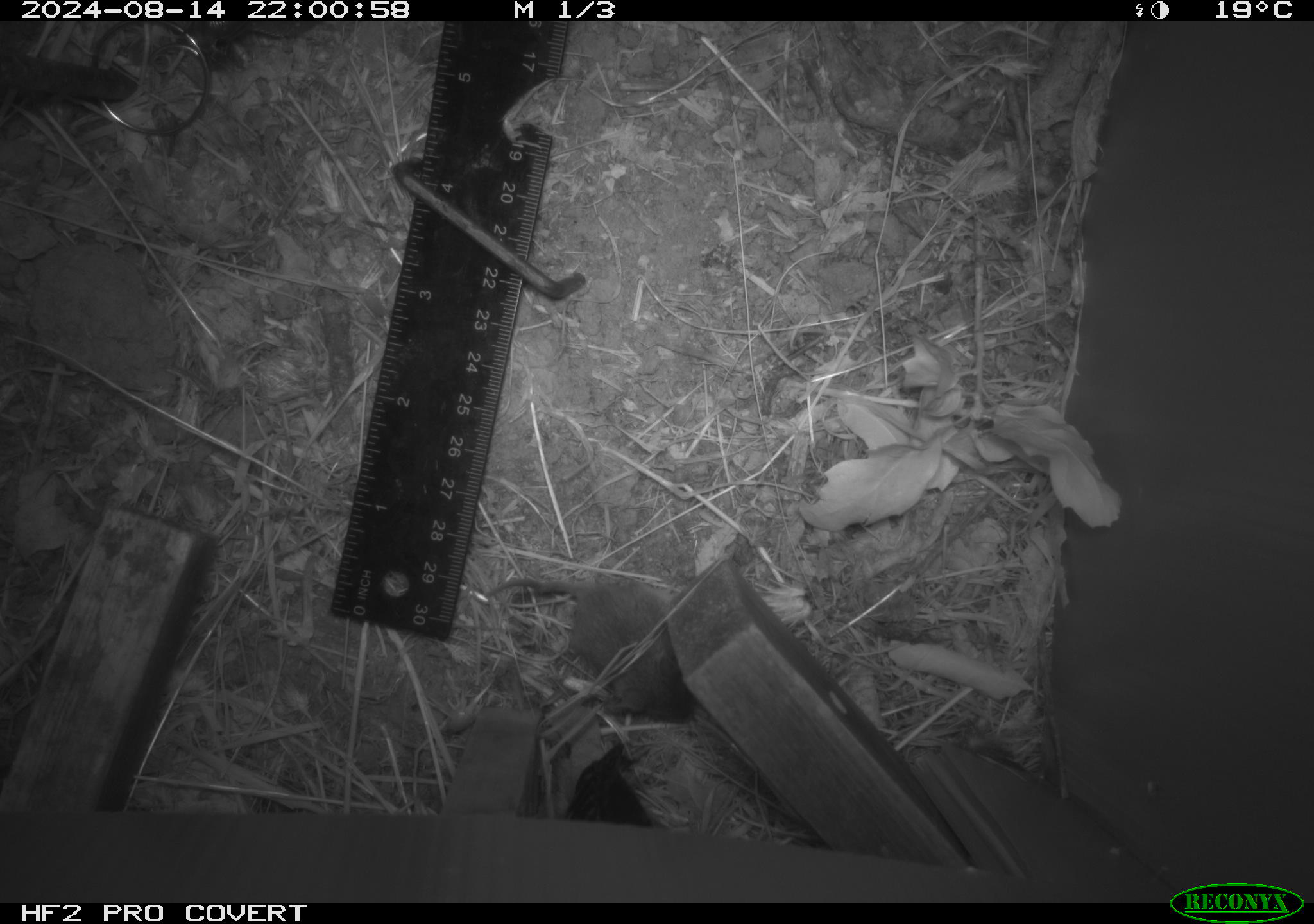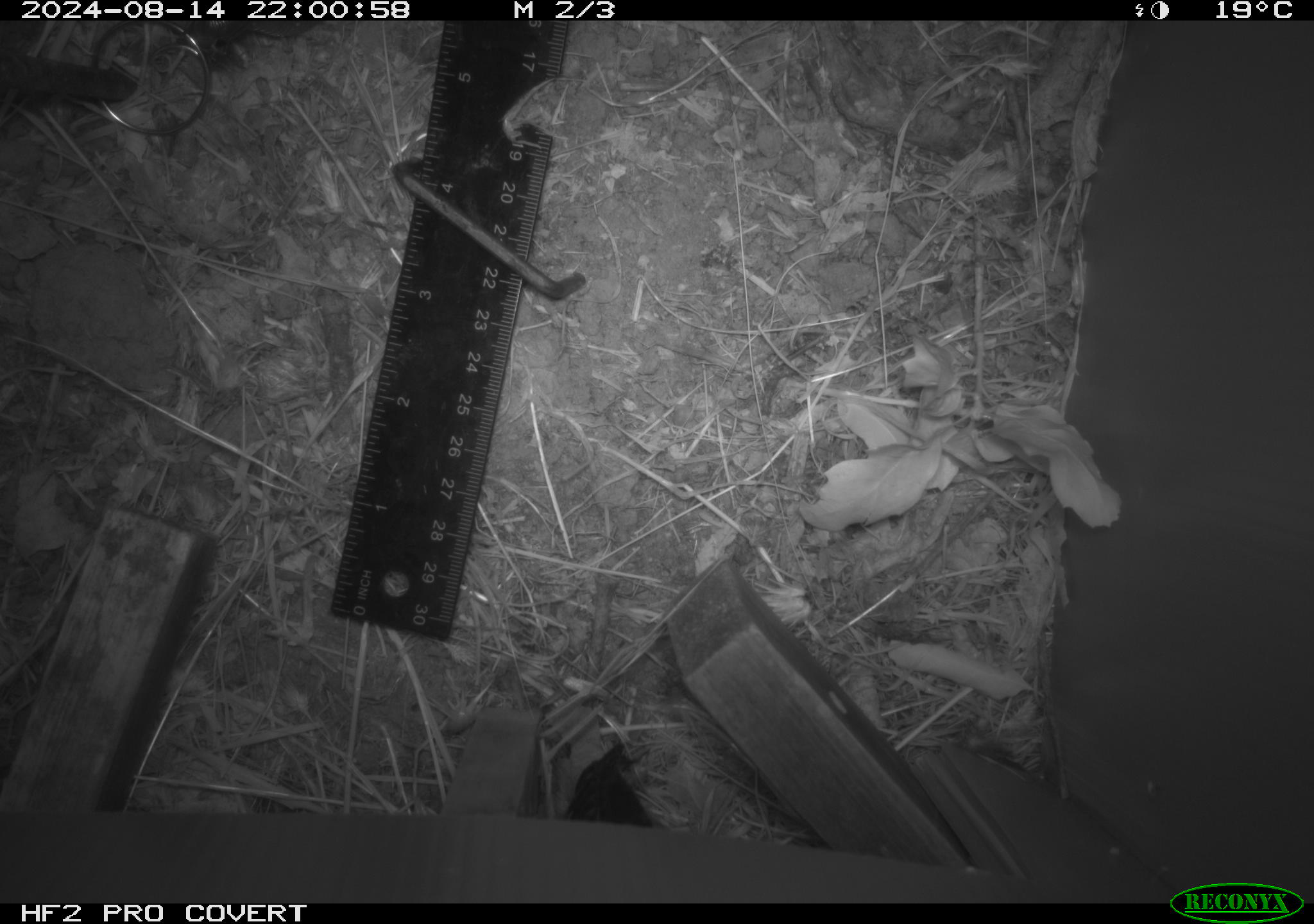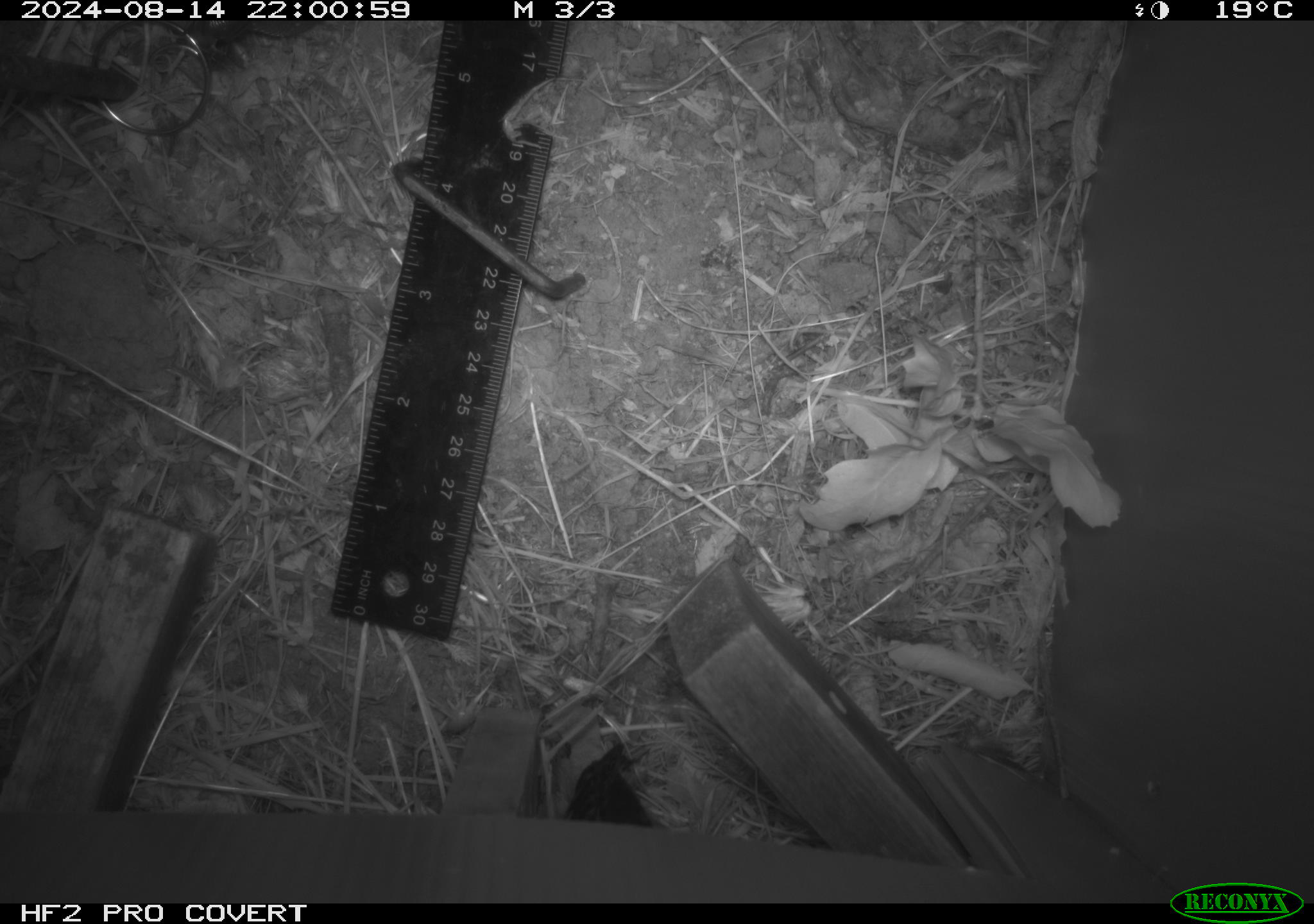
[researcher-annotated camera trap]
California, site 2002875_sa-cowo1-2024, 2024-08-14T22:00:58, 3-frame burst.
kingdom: Animalia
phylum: Chordata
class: Mammalia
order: Rodentia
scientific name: Rodentia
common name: mouse species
Mouse species (Rodentia).